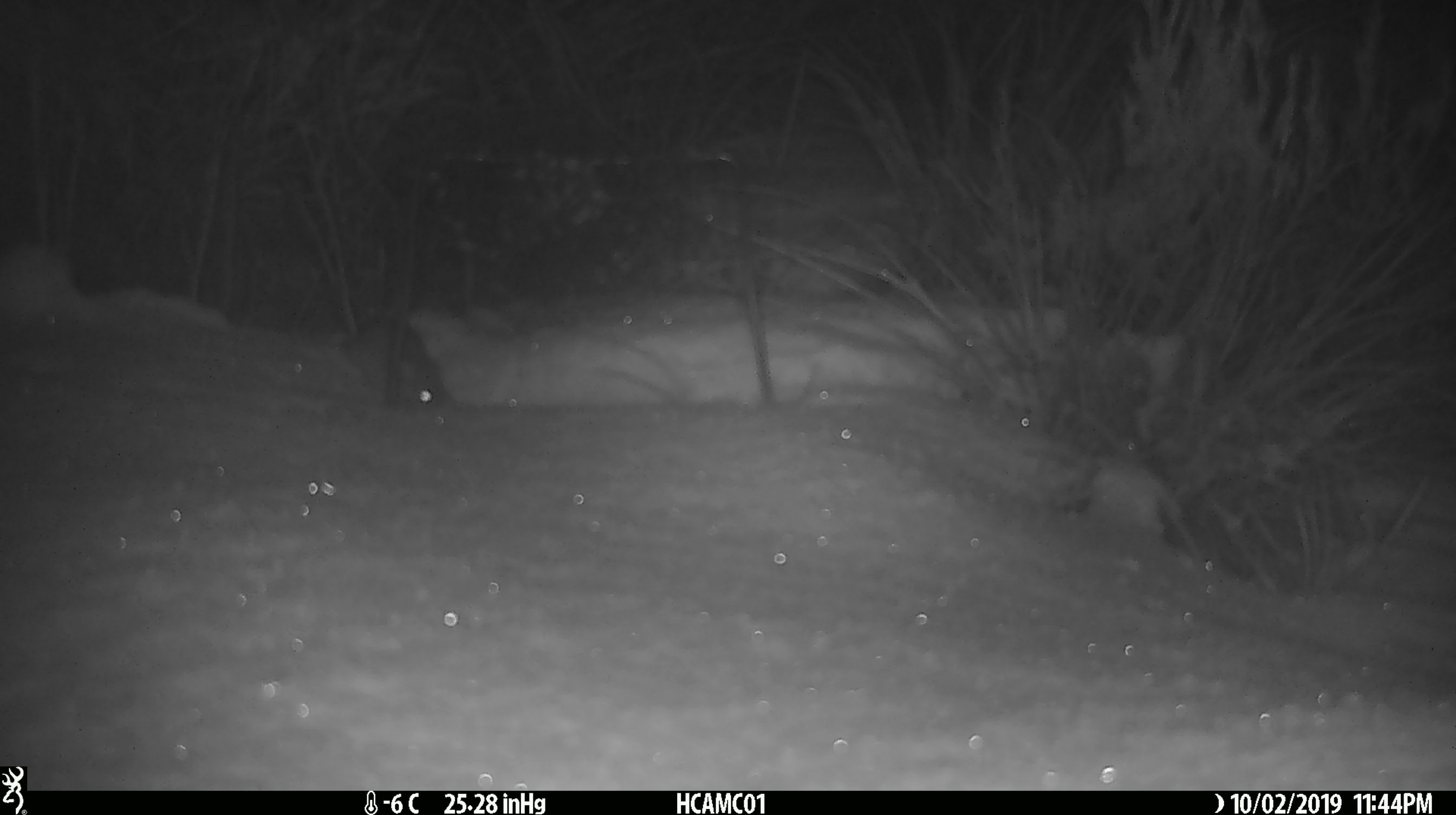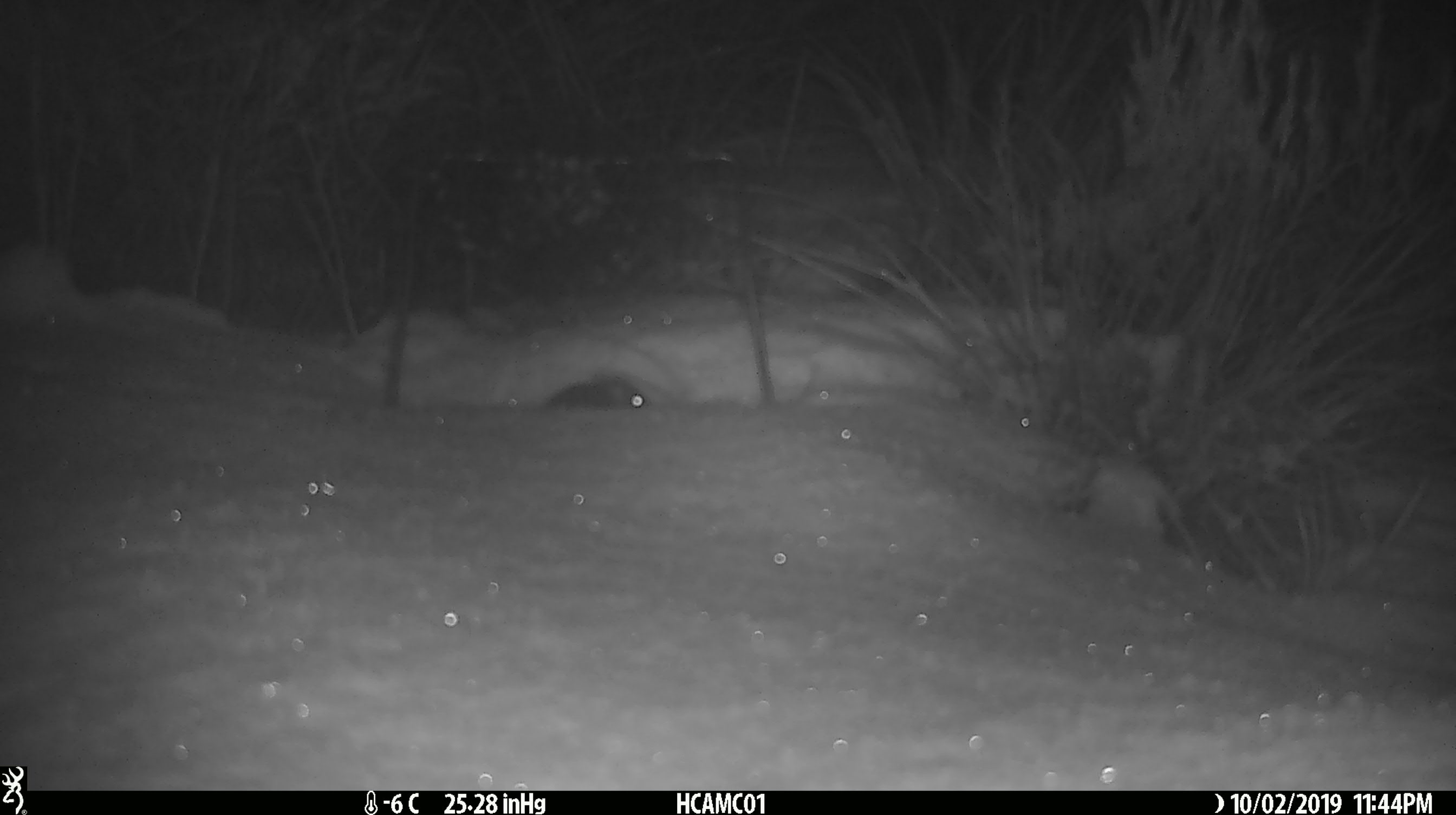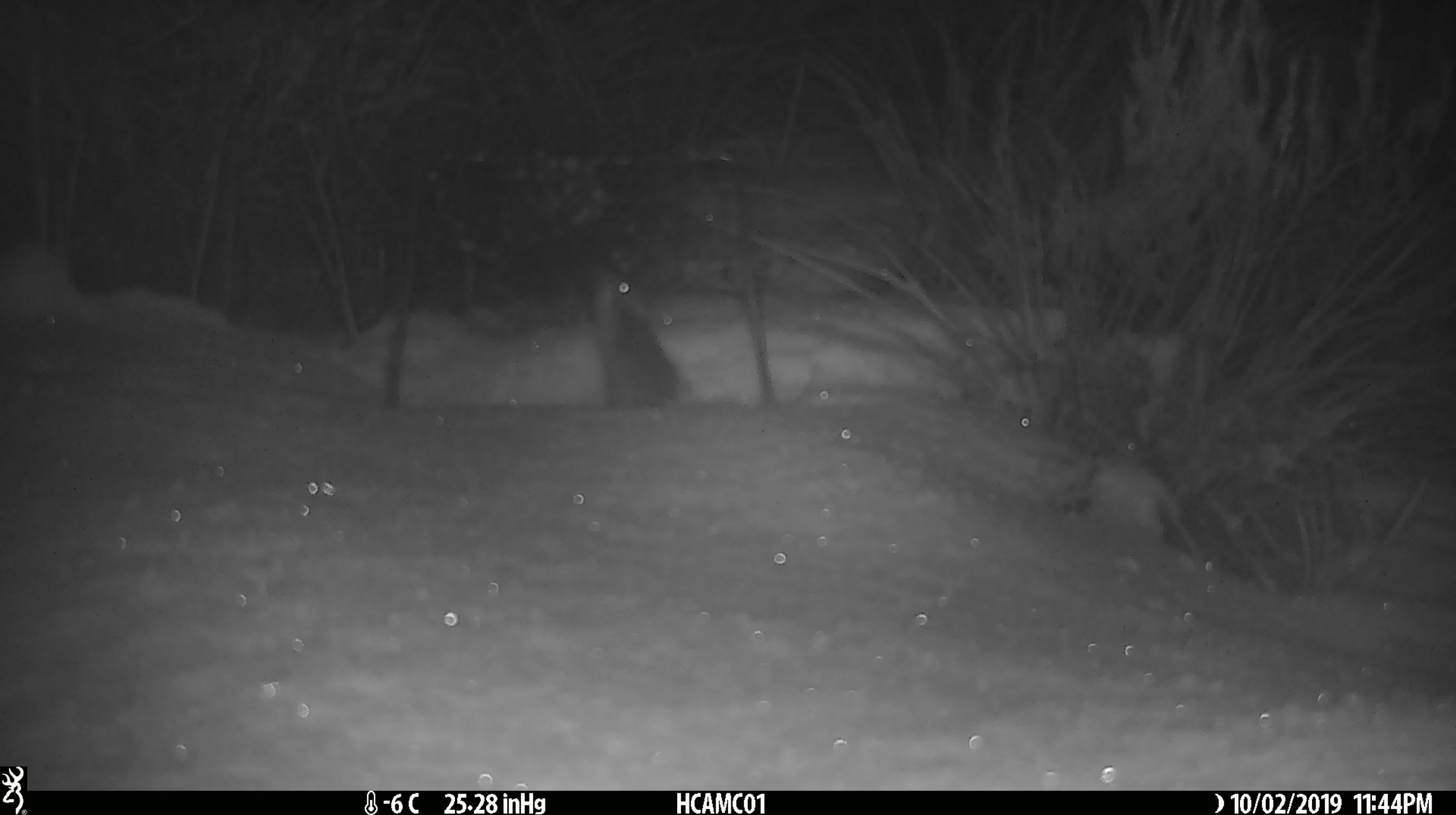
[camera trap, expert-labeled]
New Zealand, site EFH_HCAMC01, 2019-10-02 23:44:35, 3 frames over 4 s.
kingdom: Animalia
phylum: Chordata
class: Mammalia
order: Rodentia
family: Muridae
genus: Mus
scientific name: Mus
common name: mouse